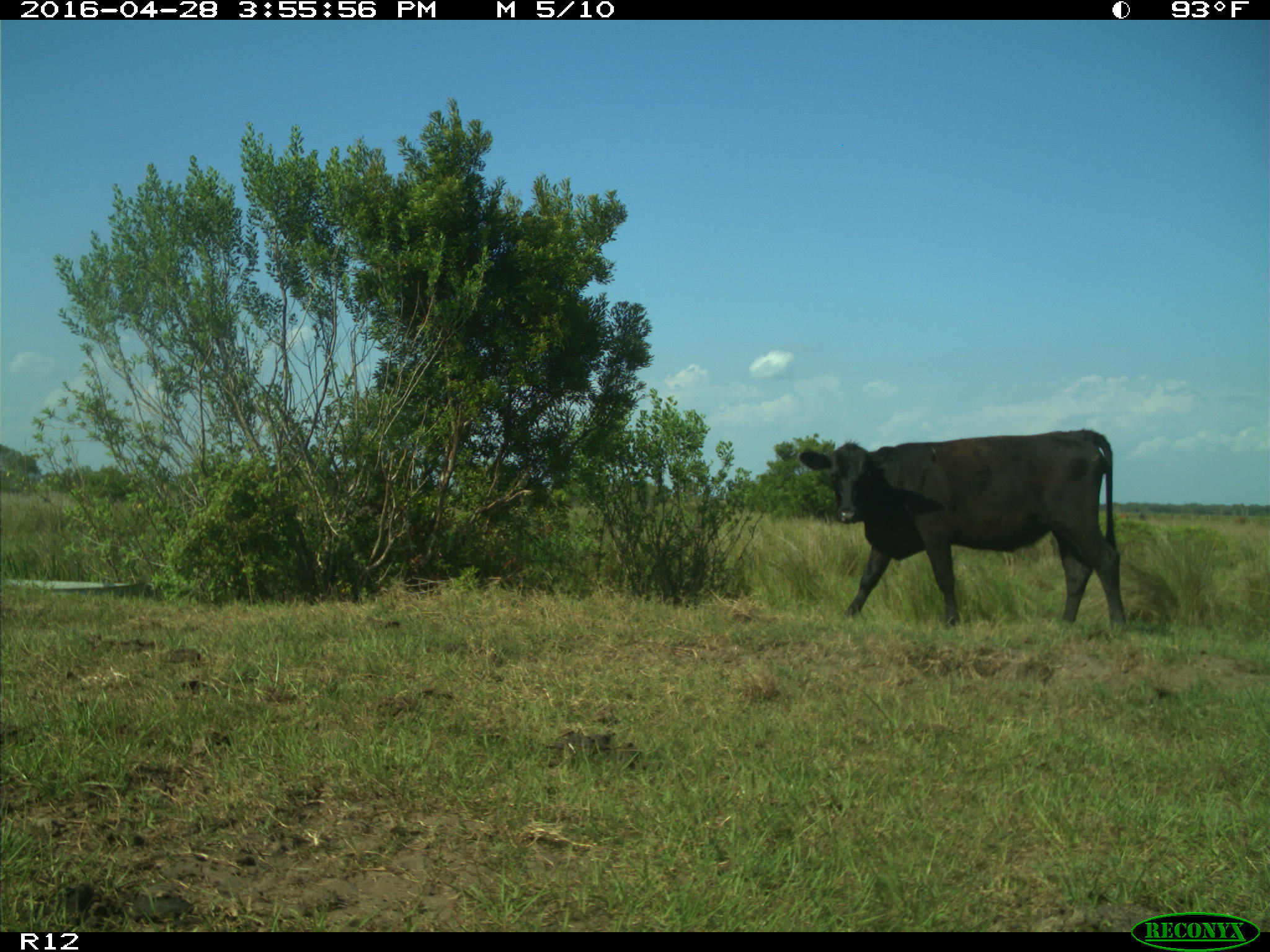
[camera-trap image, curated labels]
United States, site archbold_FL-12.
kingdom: Animalia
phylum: Chordata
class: Mammalia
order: Artiodactyla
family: Bovidae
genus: Bos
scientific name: Bos taurus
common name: domestic cow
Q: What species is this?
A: Bos taurus (domestic cow).